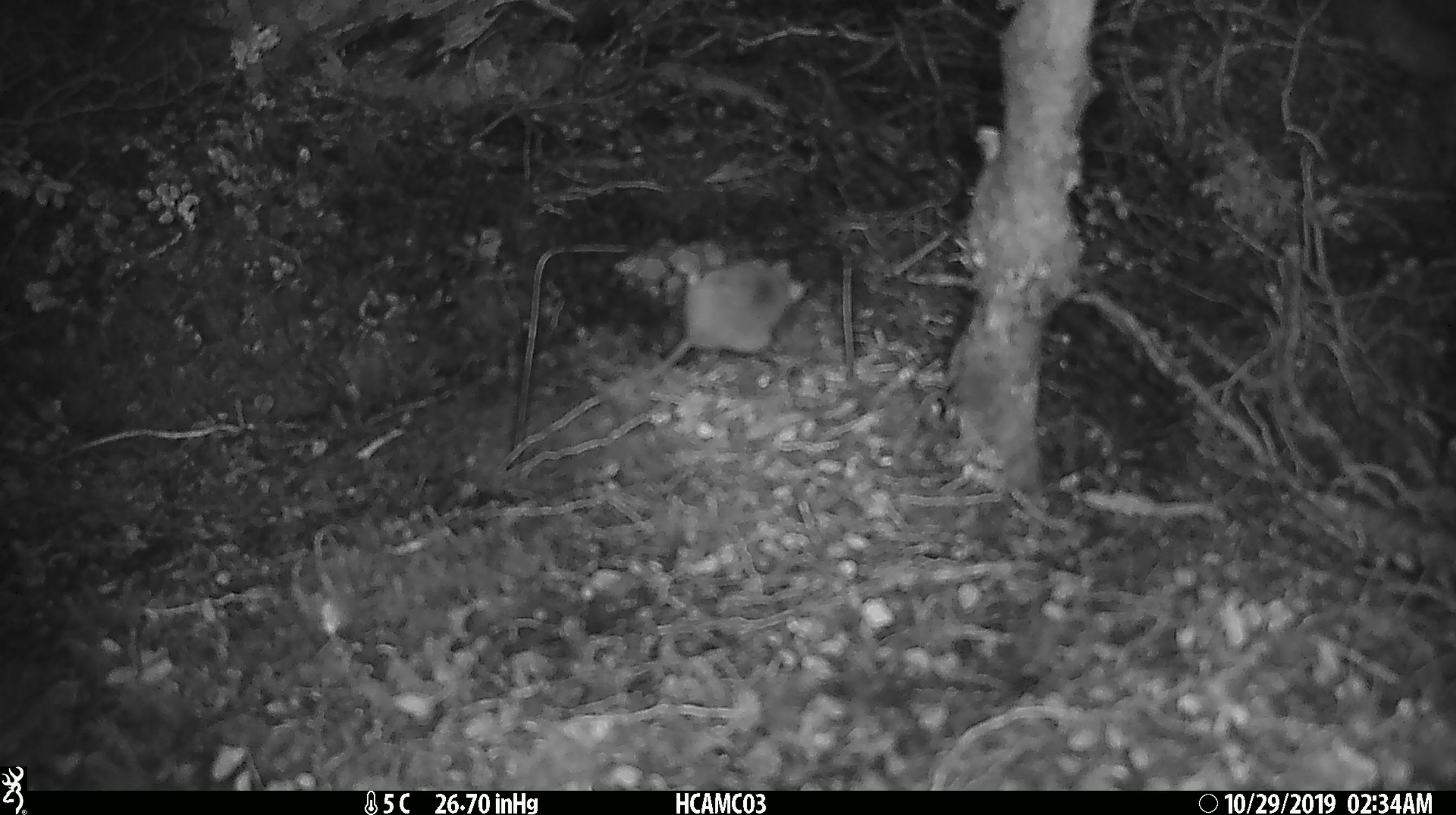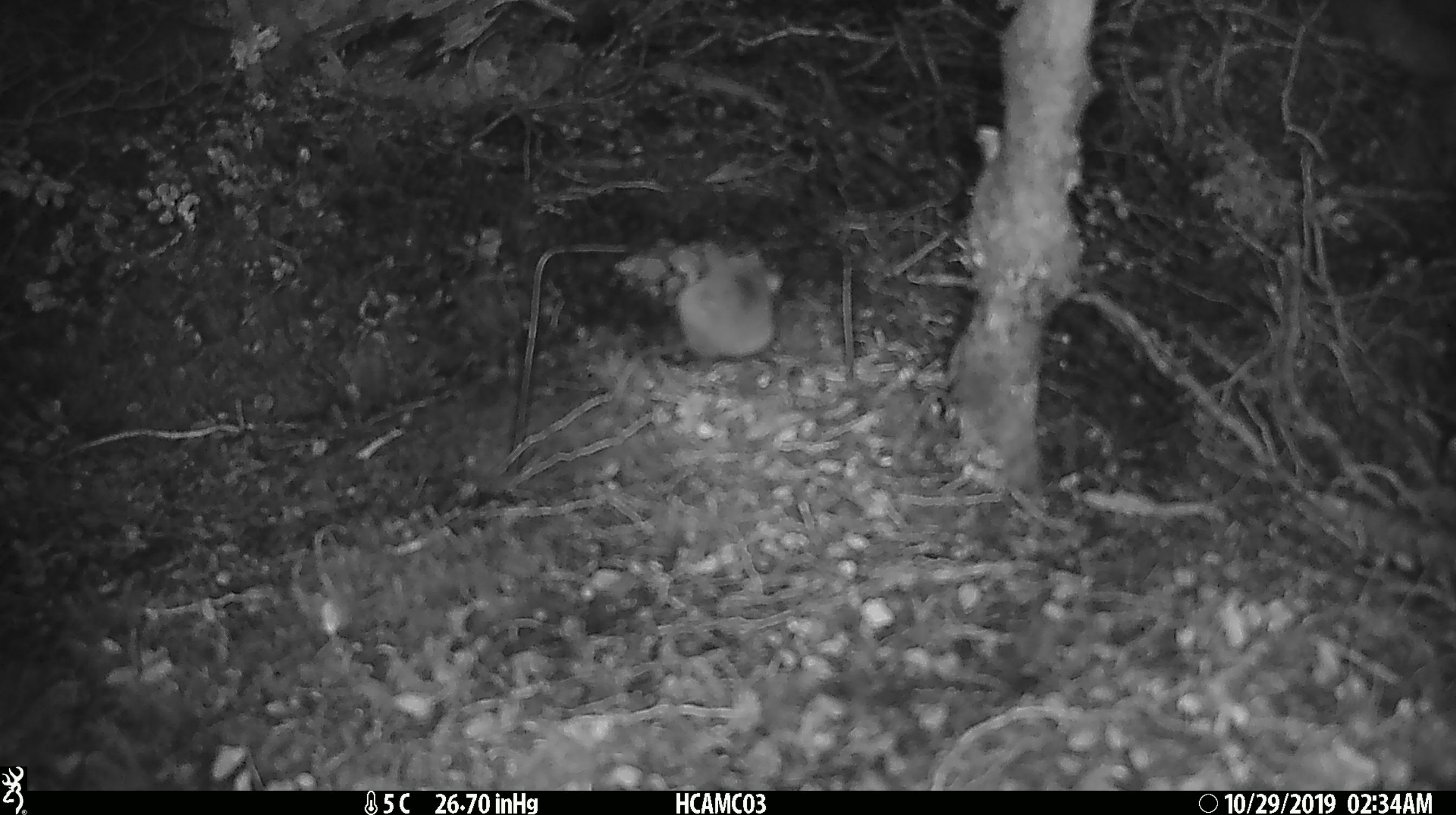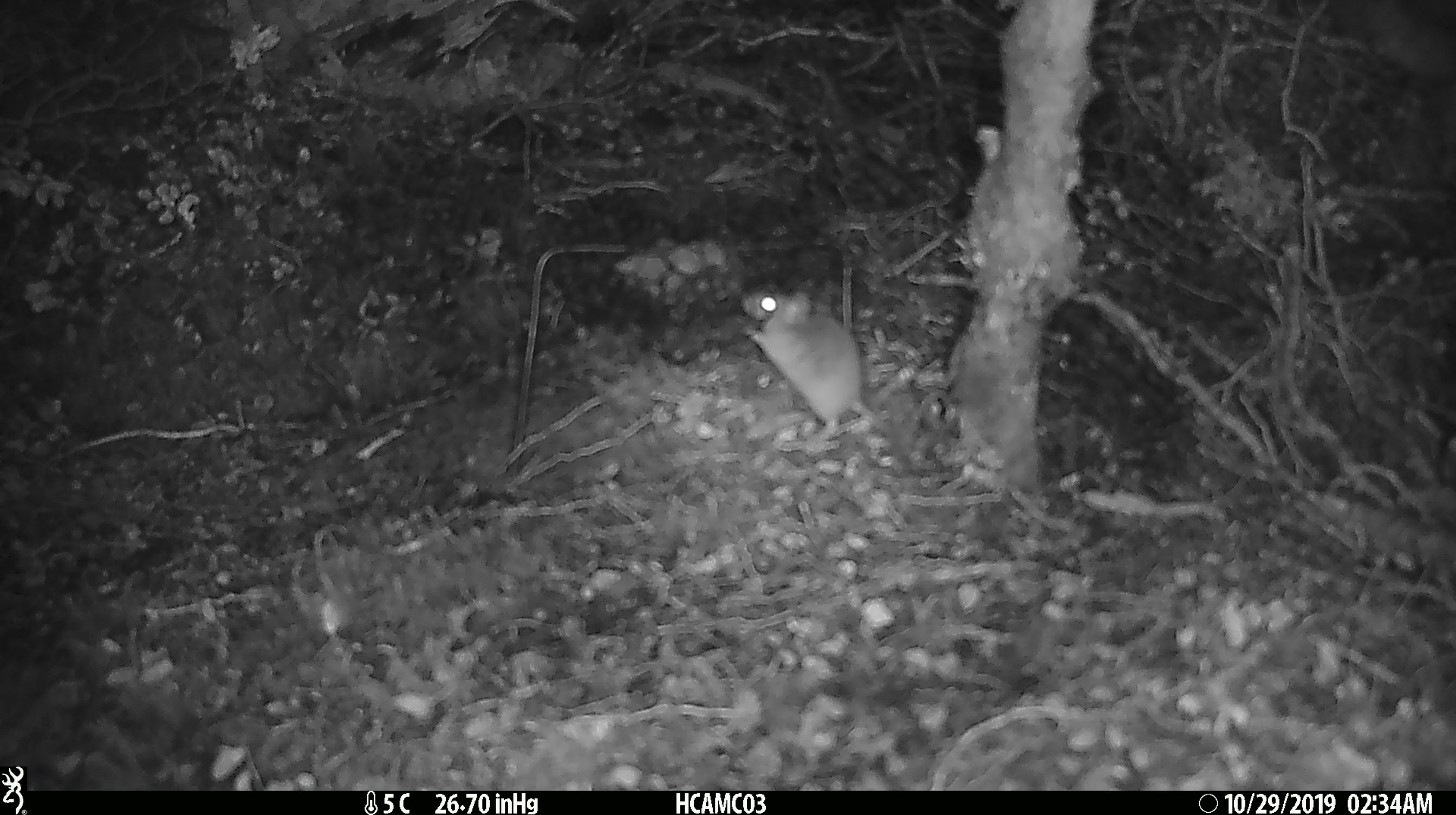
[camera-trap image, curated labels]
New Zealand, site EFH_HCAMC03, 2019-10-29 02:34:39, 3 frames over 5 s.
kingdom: Animalia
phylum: Chordata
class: Mammalia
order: Rodentia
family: Muridae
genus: Mus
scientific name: Mus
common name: mouse